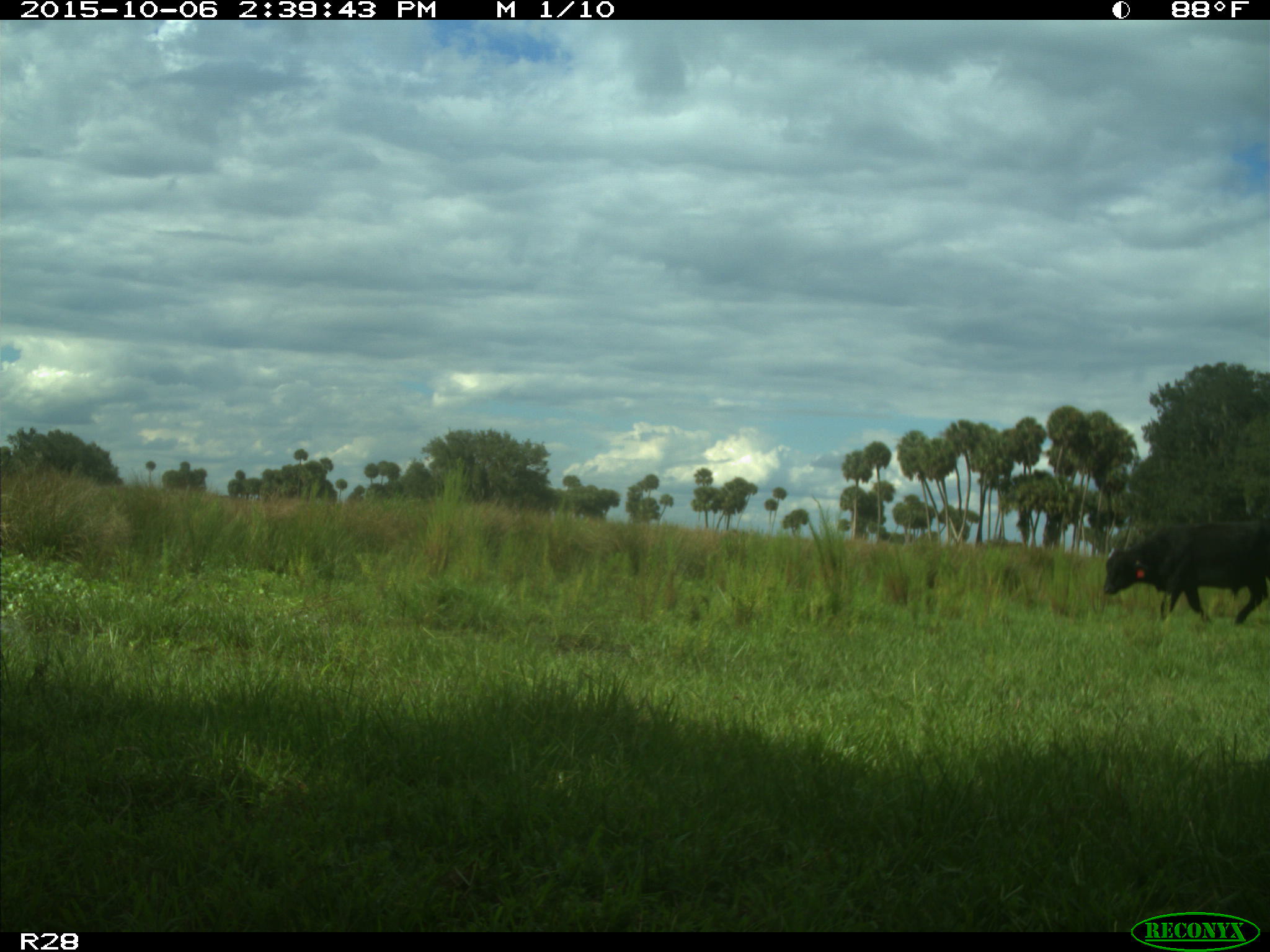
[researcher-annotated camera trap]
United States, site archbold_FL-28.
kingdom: Animalia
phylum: Chordata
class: Mammalia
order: Artiodactyla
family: Bovidae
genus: Bos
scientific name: Bos taurus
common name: domestic cow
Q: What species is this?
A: Bos taurus (domestic cow).